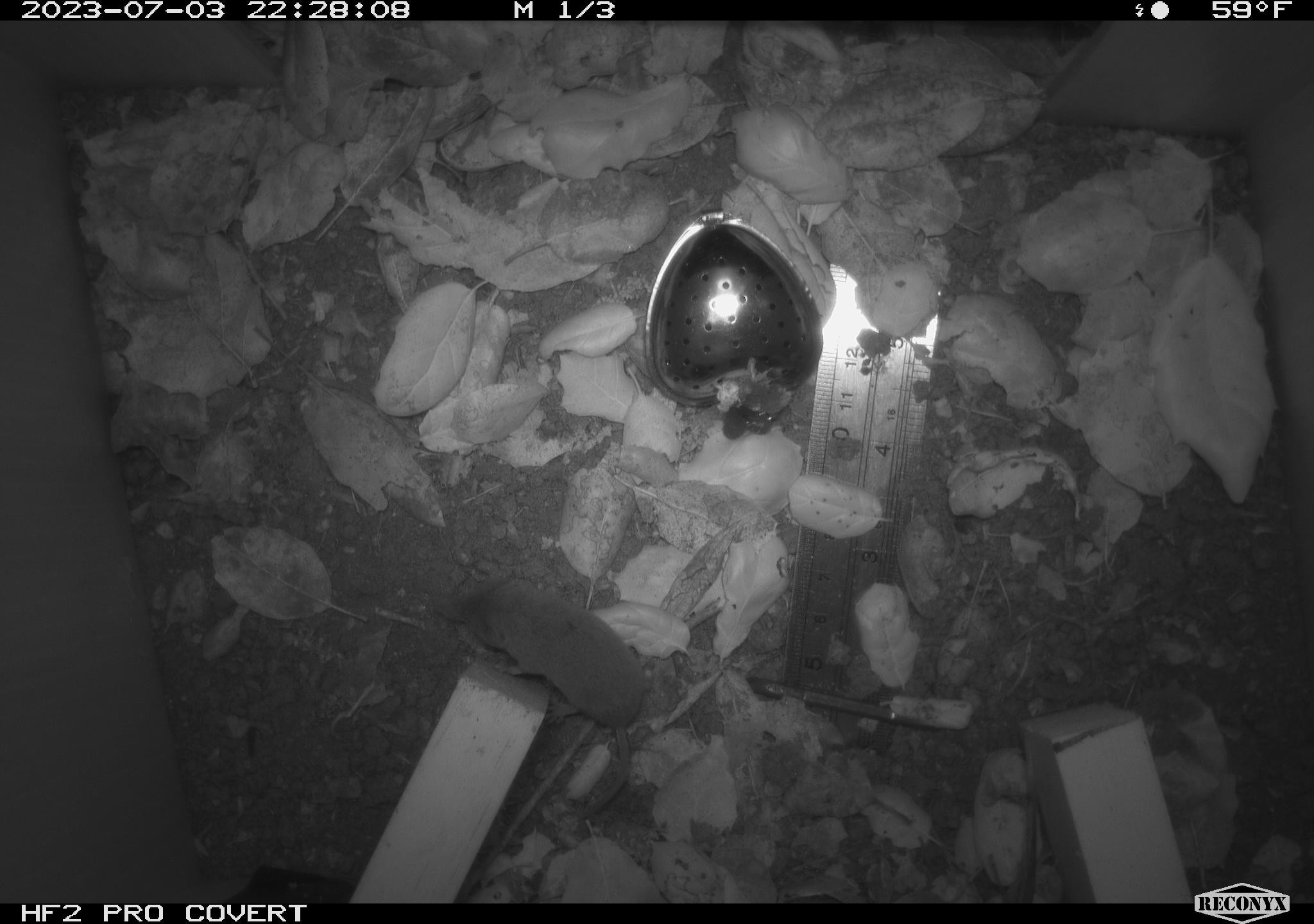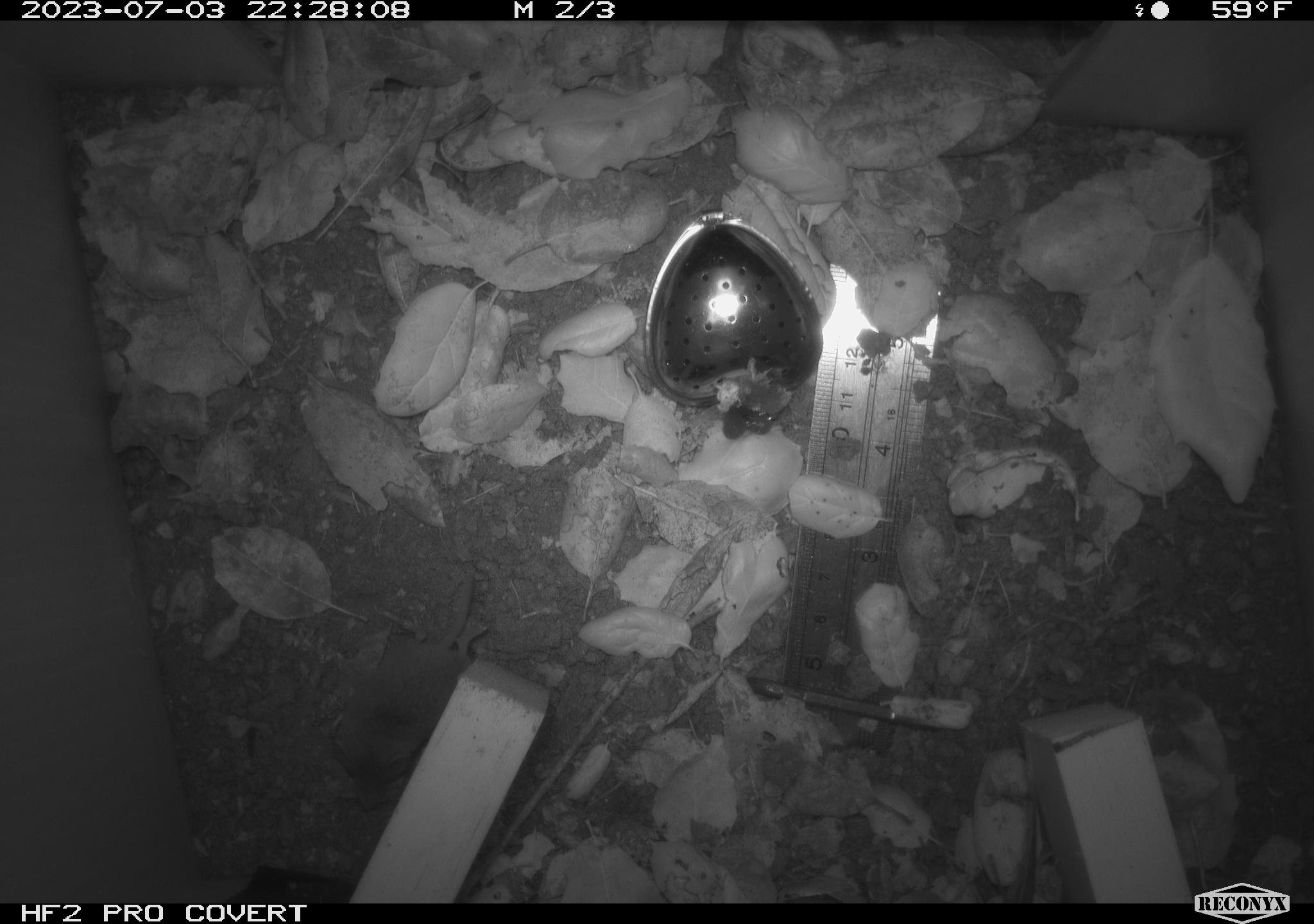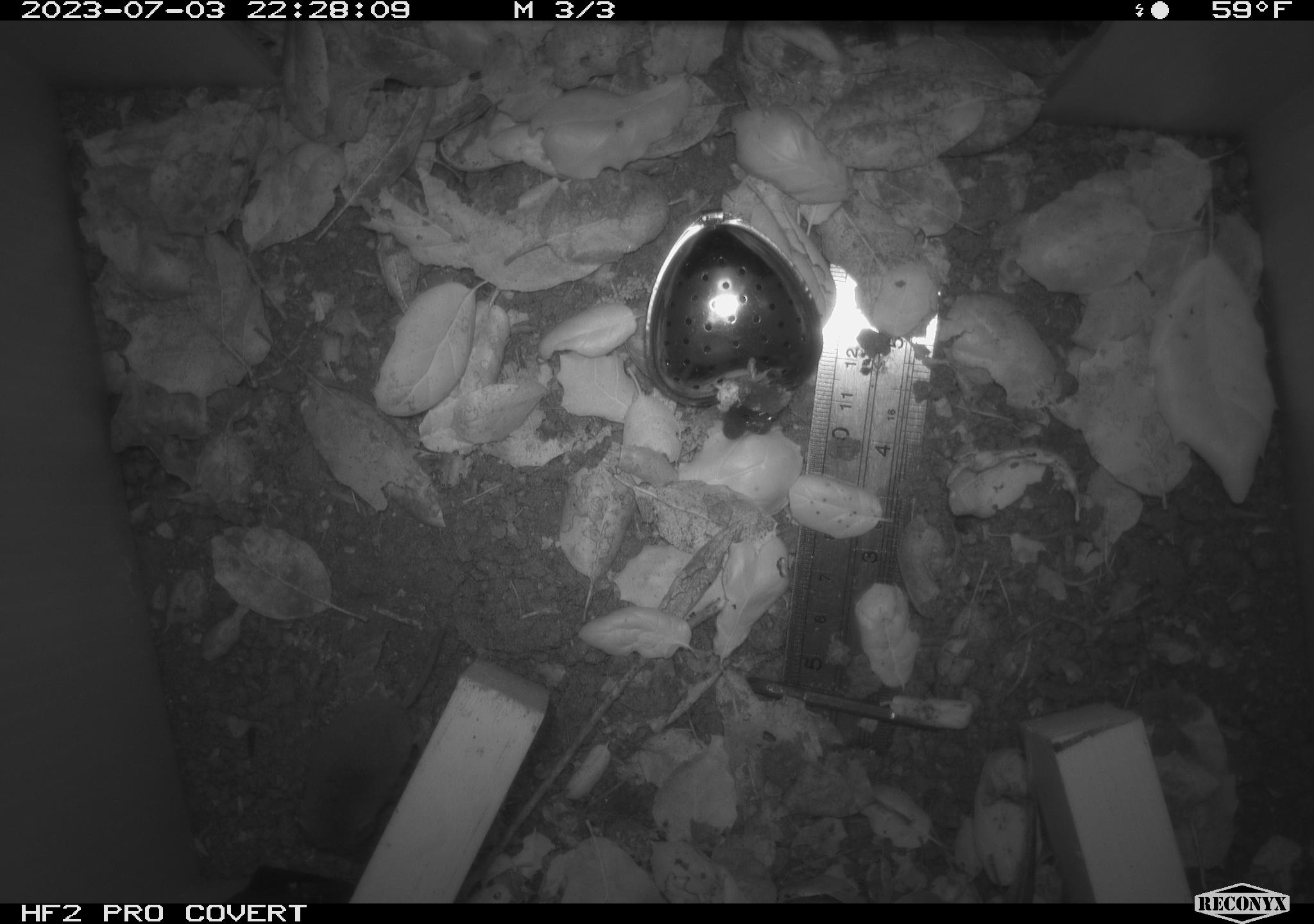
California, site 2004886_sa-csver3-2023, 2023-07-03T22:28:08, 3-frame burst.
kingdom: Animalia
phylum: Chordata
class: Mammalia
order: Eulipotyphla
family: Soricidae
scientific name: Soricidae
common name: shrews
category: soricidae family